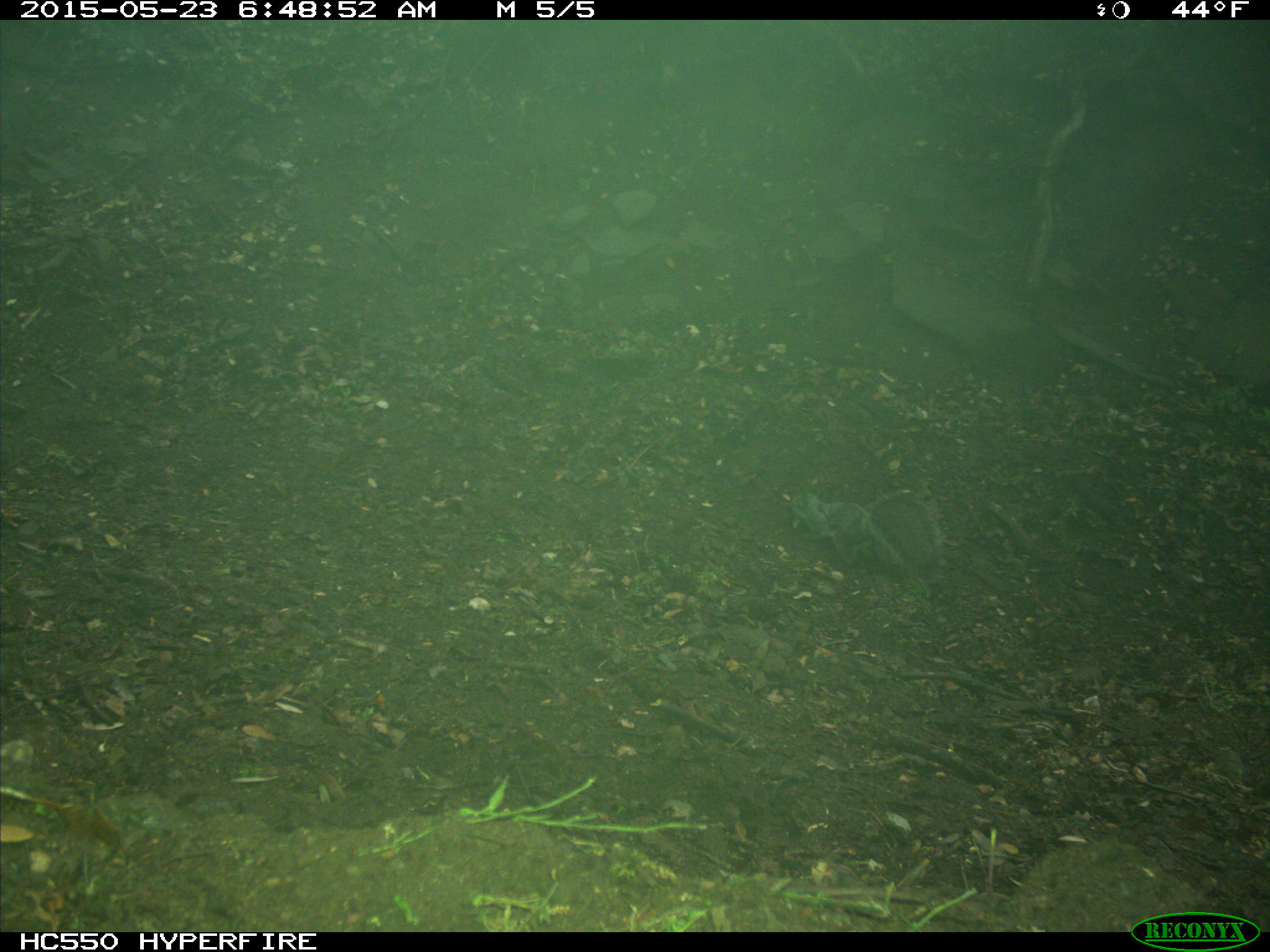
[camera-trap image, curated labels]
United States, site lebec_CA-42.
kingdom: Animalia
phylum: Chordata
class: Mammalia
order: Rodentia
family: Sciuridae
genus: Sciurus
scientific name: Sciurus carolinensis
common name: eastern gray squirrel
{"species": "Sciurus carolinensis (eastern gray squirrel)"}